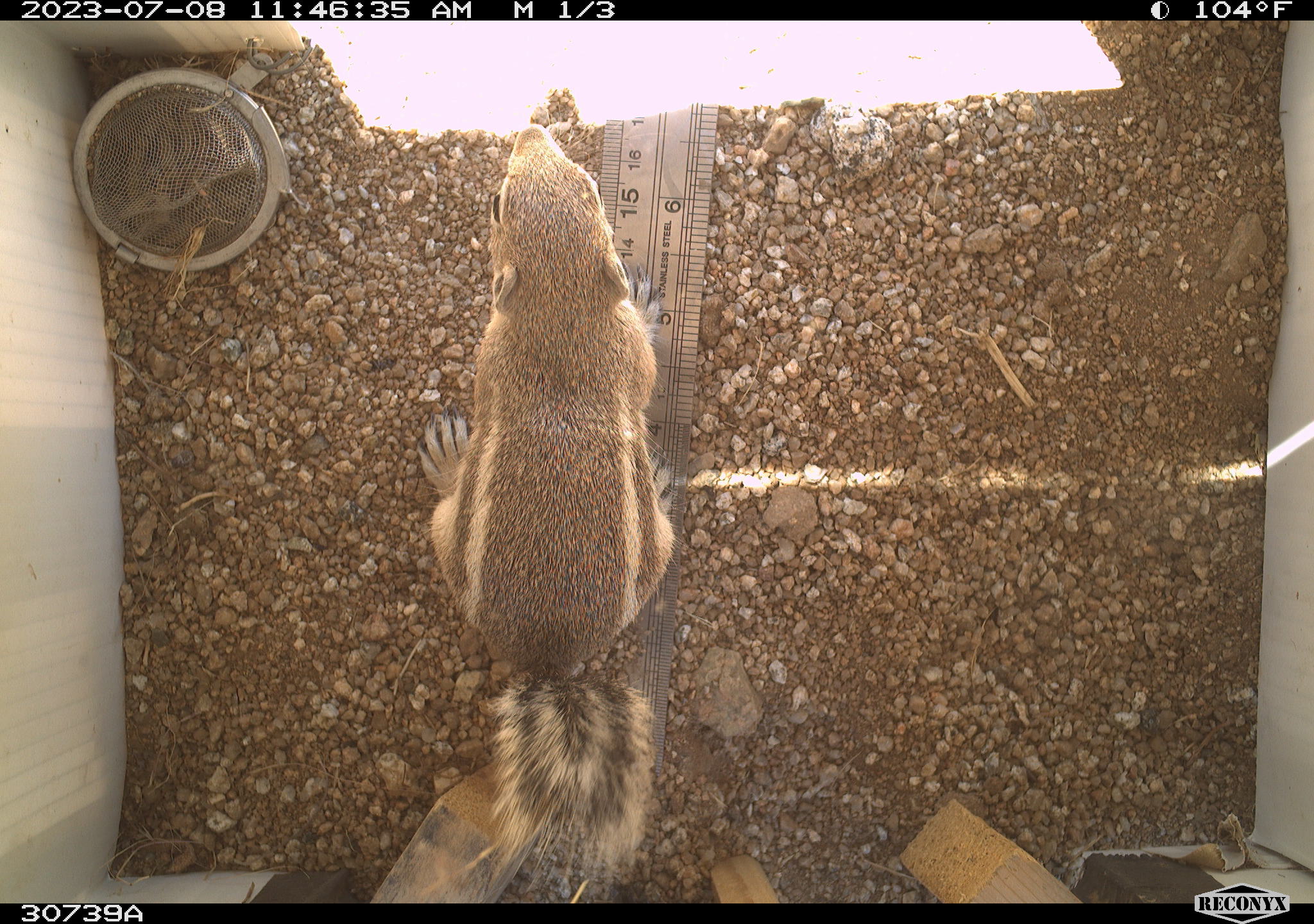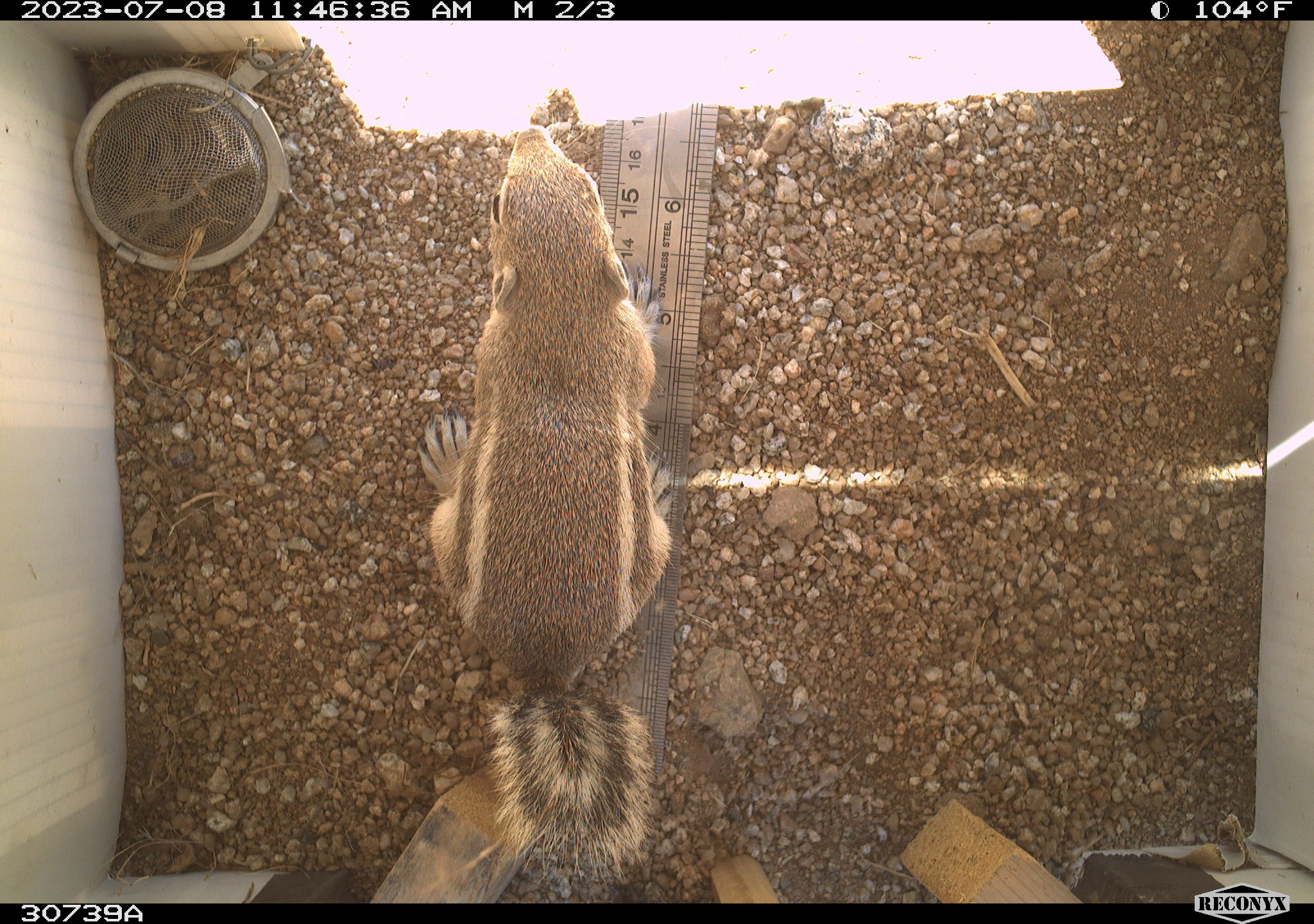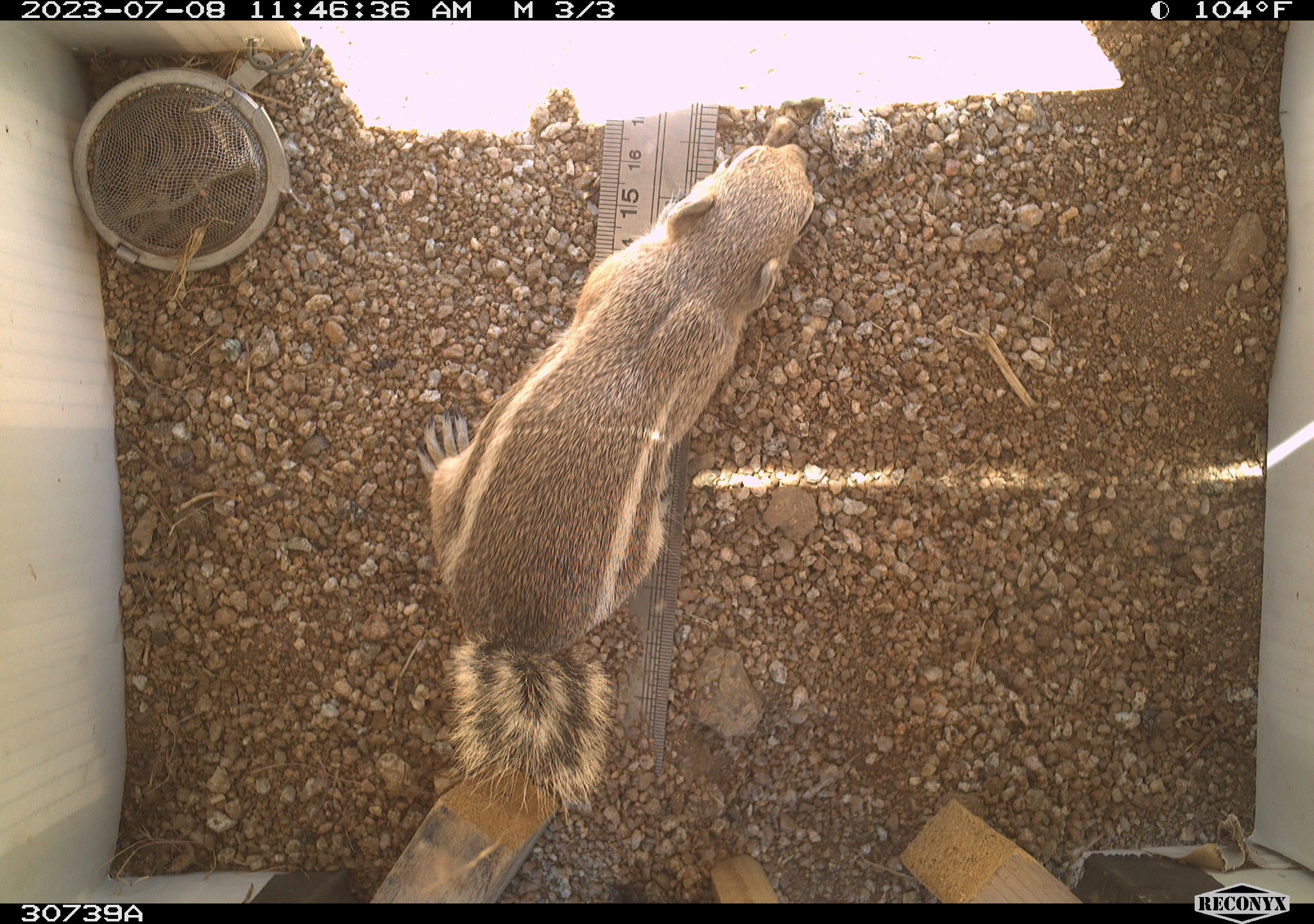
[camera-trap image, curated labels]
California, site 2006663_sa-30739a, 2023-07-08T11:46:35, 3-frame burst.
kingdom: Animalia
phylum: Chordata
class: Mammalia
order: Rodentia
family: Sciuridae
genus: Ammospermophilus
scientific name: Ammospermophilus leucurus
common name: white-tailed antelope squirrel